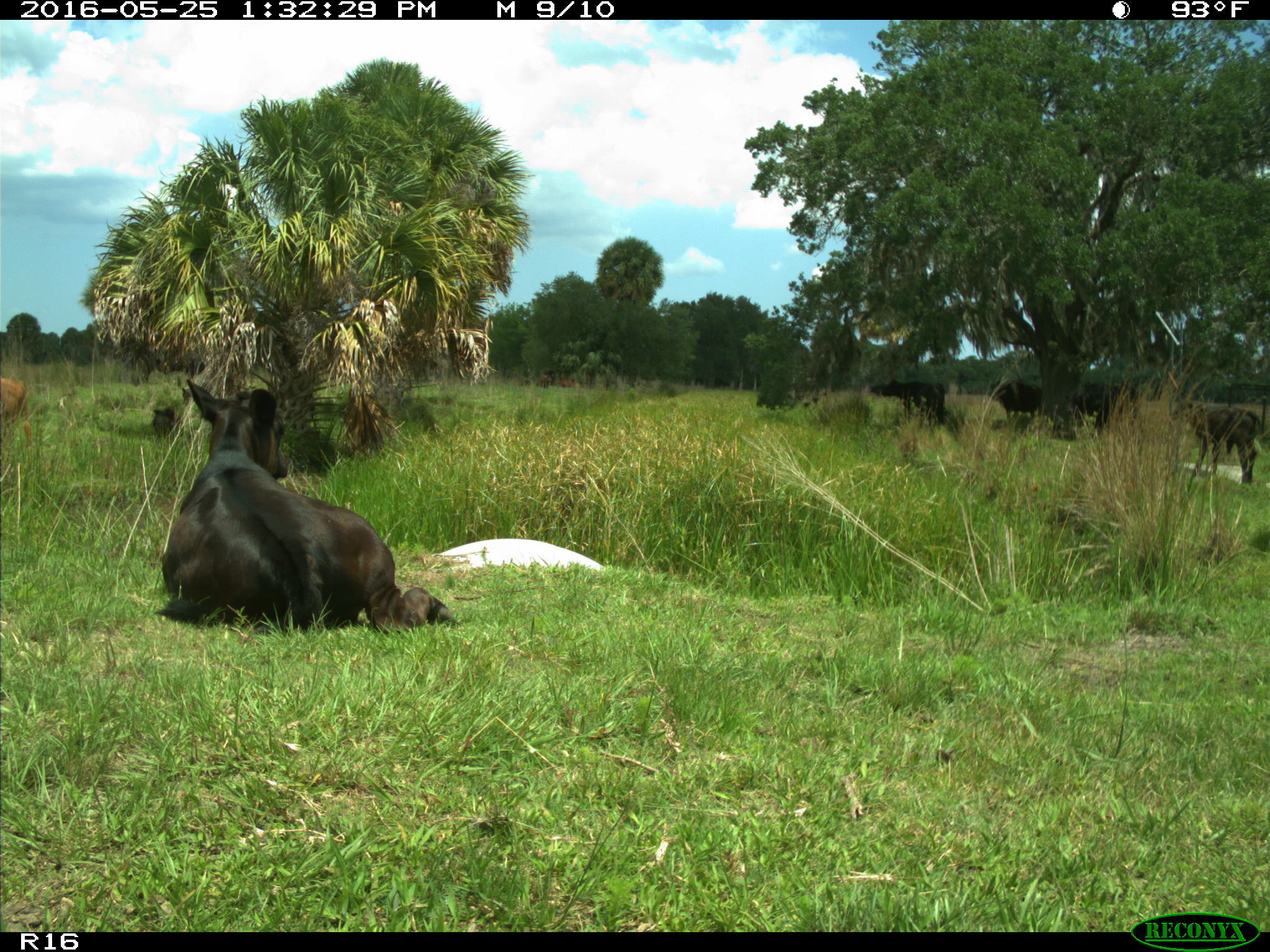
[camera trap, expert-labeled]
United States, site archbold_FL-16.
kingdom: Animalia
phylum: Chordata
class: Mammalia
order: Artiodactyla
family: Bovidae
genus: Bos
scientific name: Bos taurus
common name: domestic cow